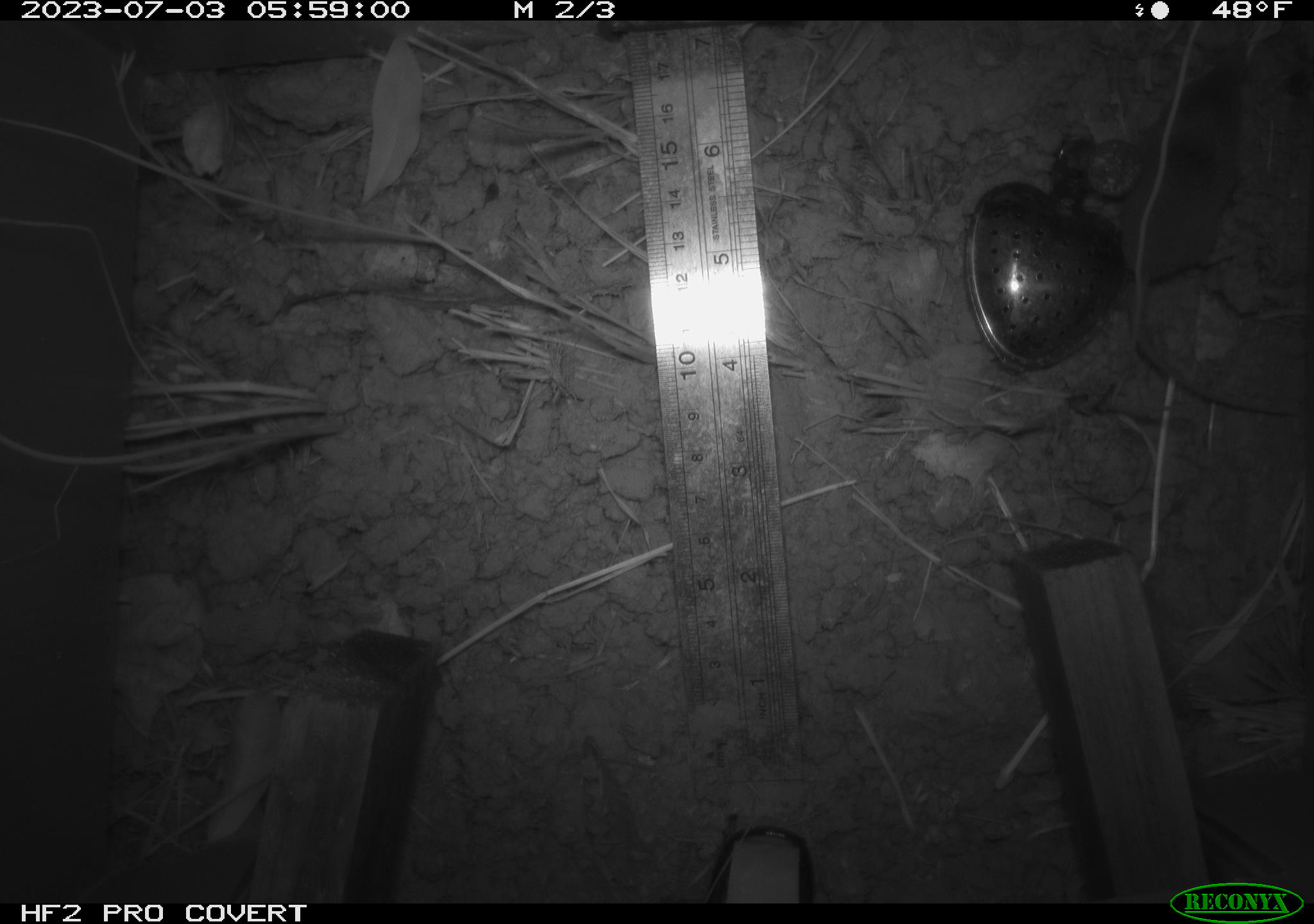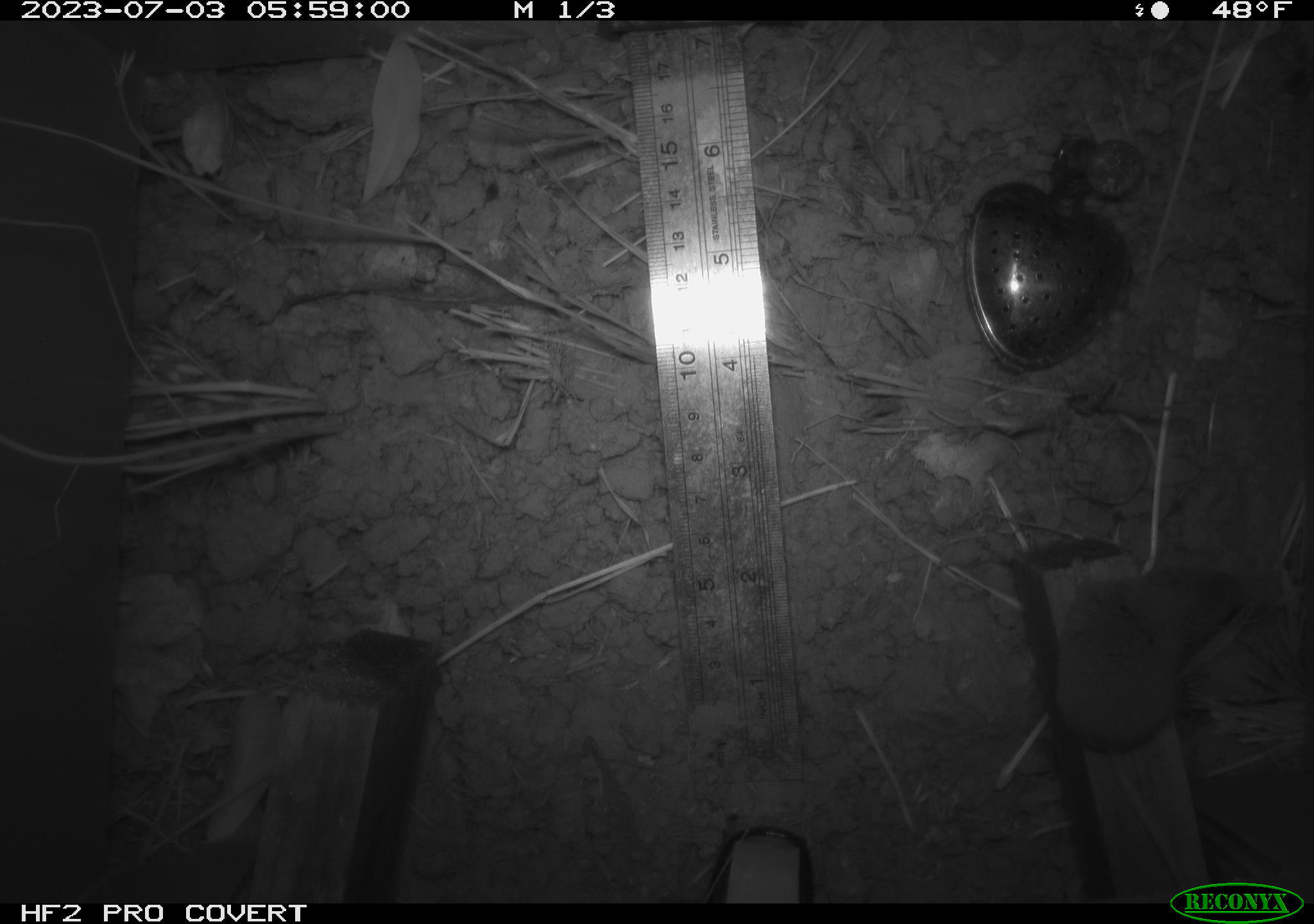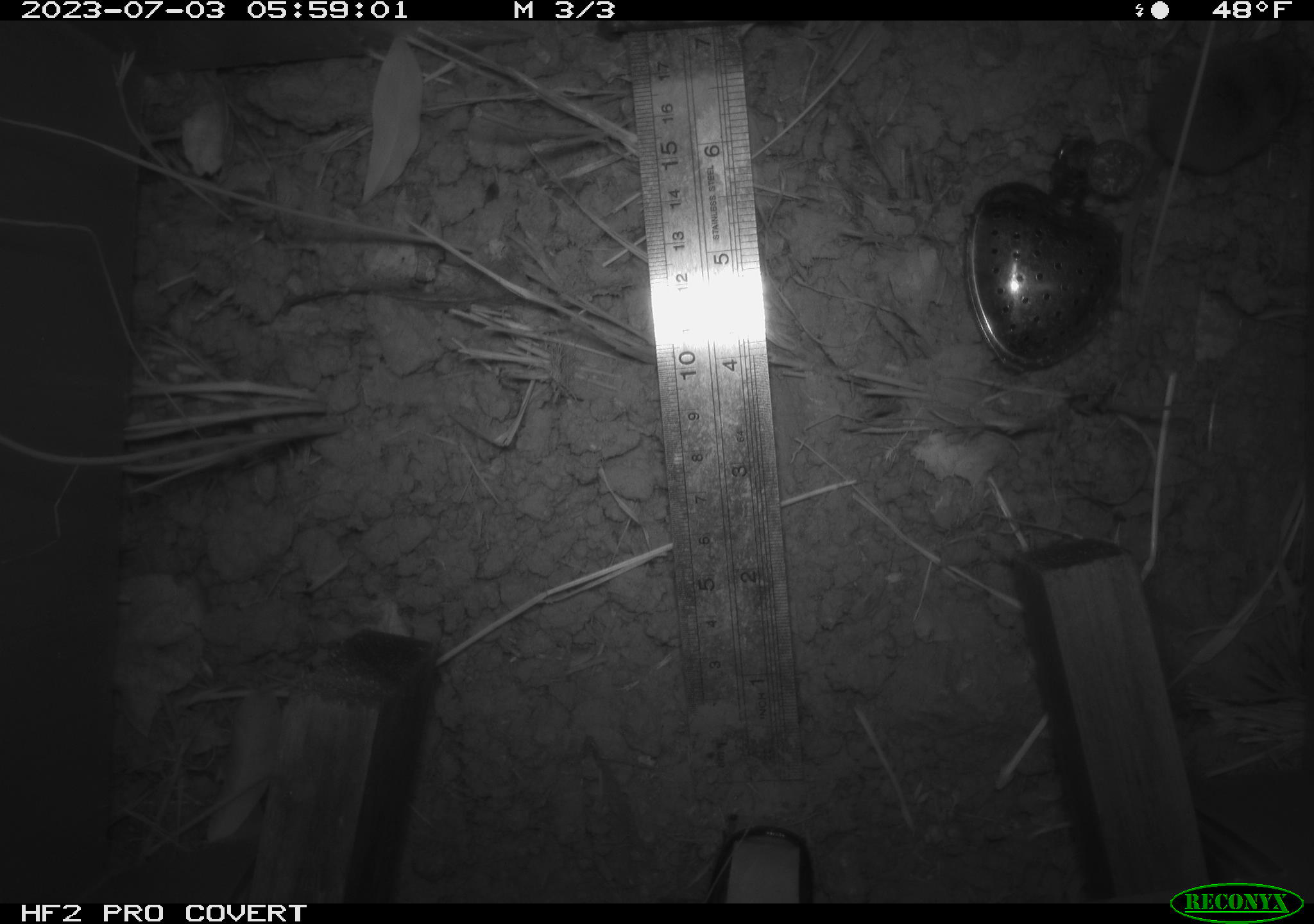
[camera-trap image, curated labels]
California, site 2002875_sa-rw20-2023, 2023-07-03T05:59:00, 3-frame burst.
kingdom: Animalia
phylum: Chordata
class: Mammalia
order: Eulipotyphla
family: Soricidae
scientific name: Soricidae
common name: shrews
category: soricidae family